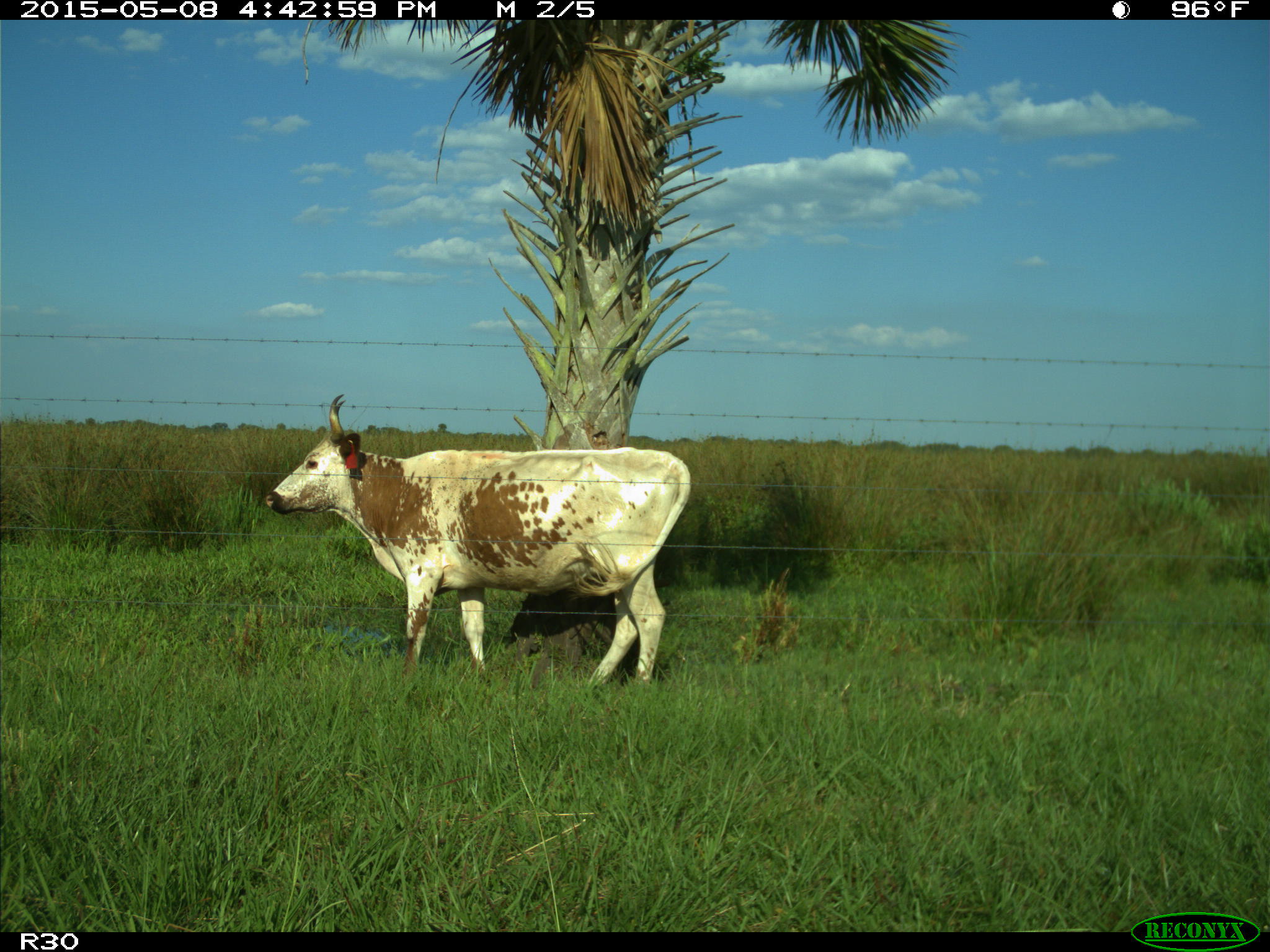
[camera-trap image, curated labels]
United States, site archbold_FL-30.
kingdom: Animalia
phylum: Chordata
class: Mammalia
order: Artiodactyla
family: Bovidae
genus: Bos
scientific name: Bos taurus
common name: domestic cow